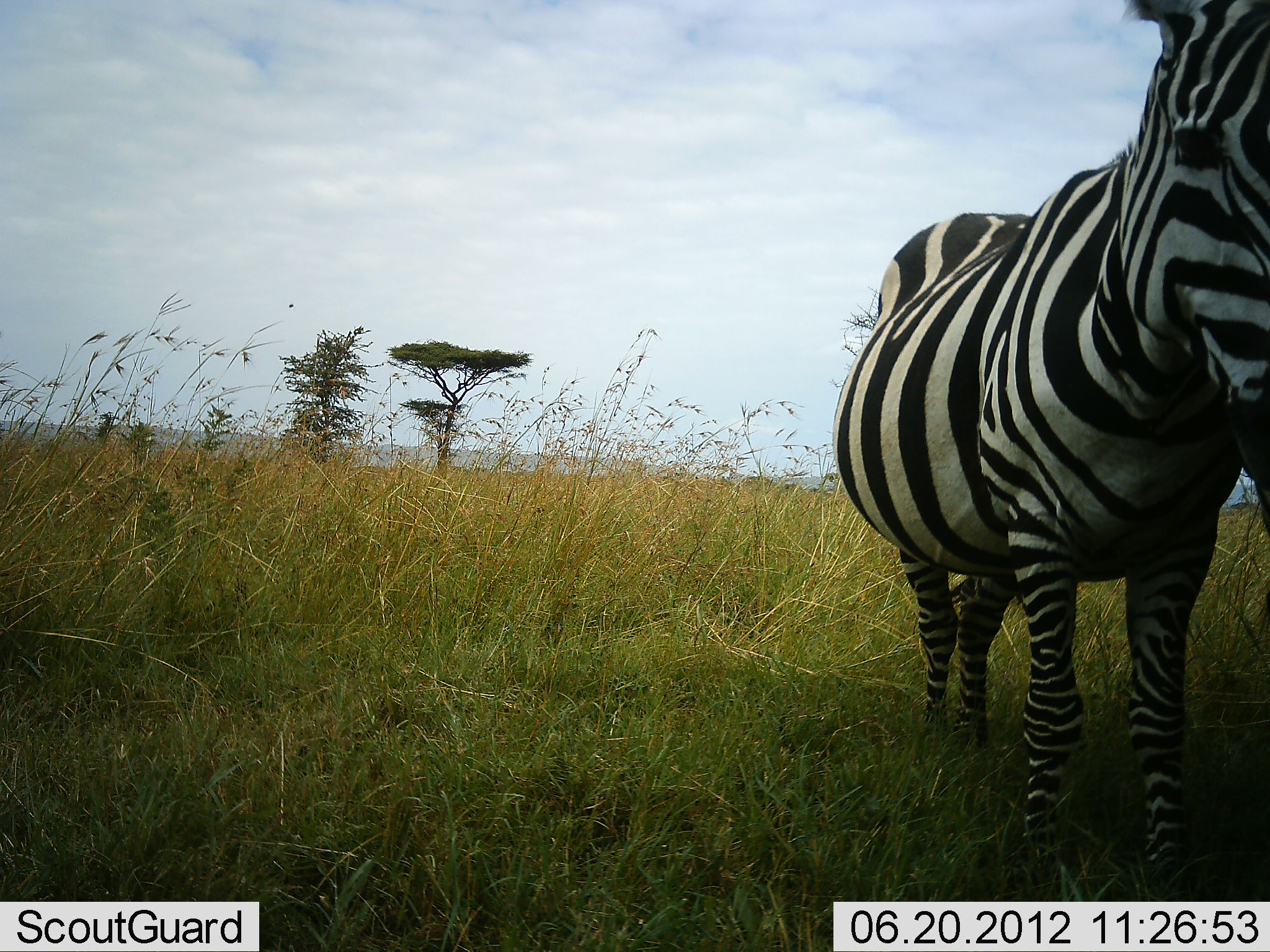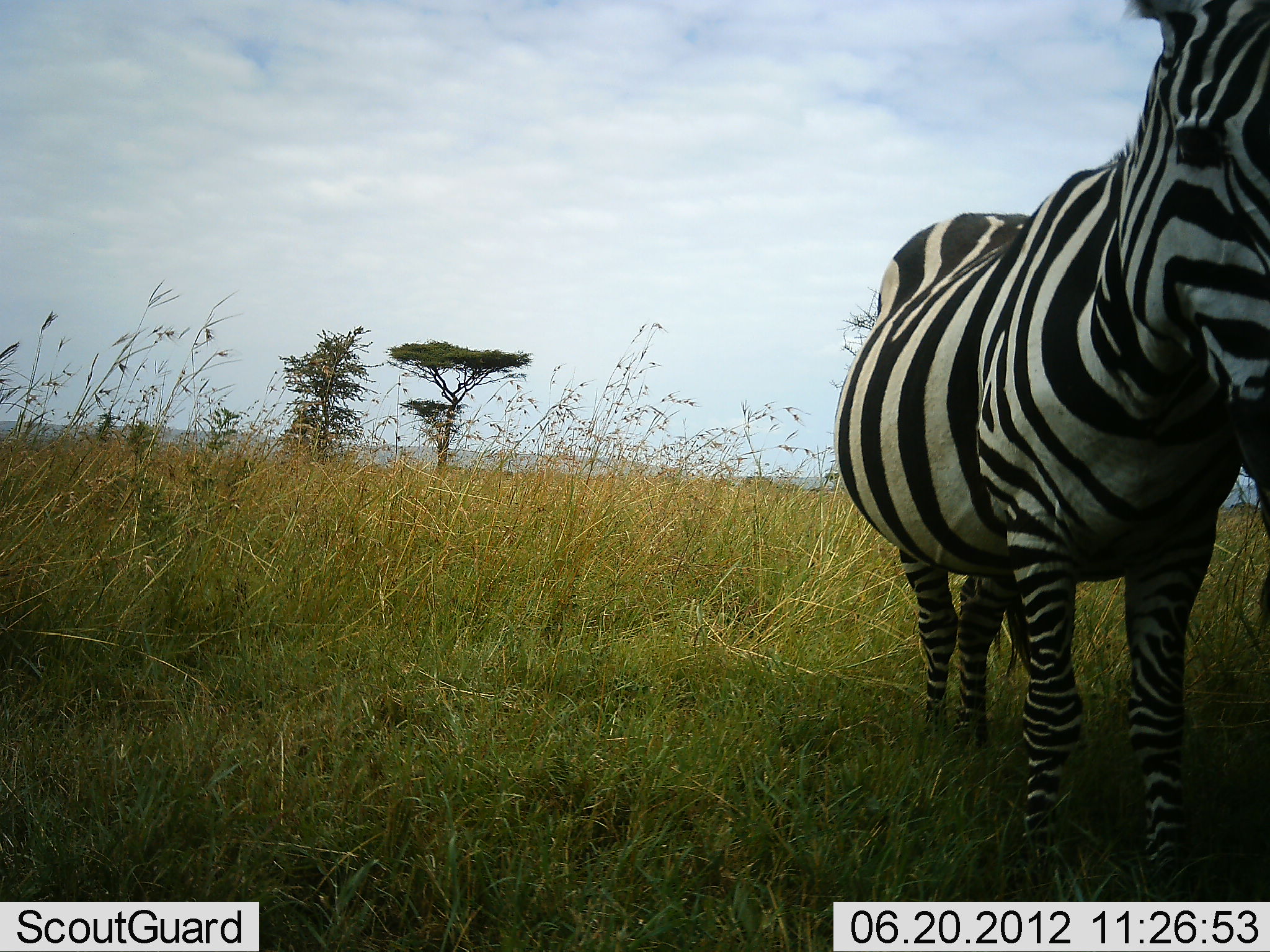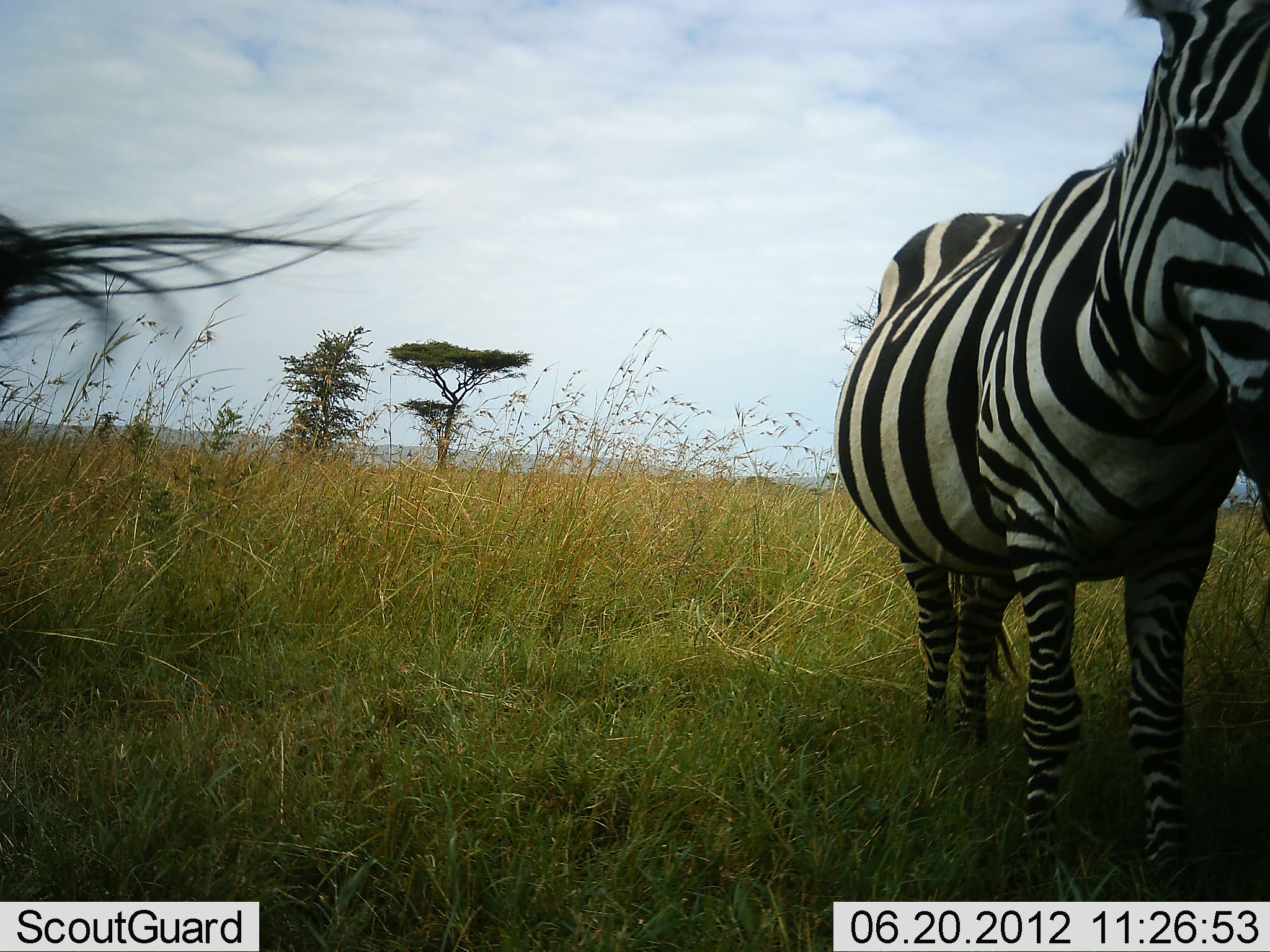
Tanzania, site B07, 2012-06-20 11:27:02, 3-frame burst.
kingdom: Animalia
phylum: Chordata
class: Mammalia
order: Perissodactyla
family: Equidae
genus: Equus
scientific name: Equus quagga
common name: plains zebra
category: zebra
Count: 2.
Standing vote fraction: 100%.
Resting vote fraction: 0%.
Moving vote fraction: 10%.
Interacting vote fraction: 0%.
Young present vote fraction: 0%.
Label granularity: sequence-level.